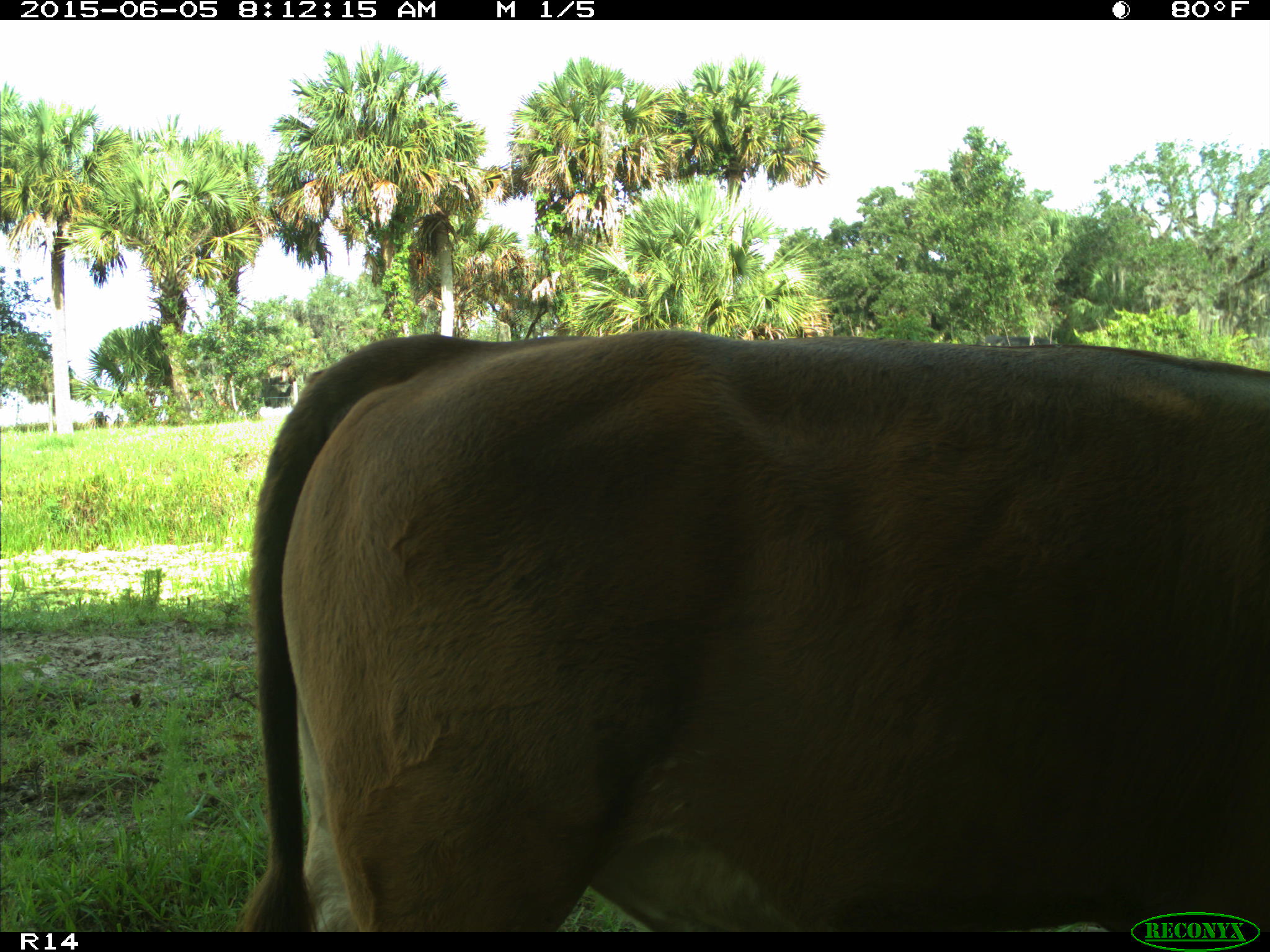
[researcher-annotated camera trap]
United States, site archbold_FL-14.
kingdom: Animalia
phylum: Chordata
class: Mammalia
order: Artiodactyla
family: Bovidae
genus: Bos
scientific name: Bos taurus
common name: domestic cow